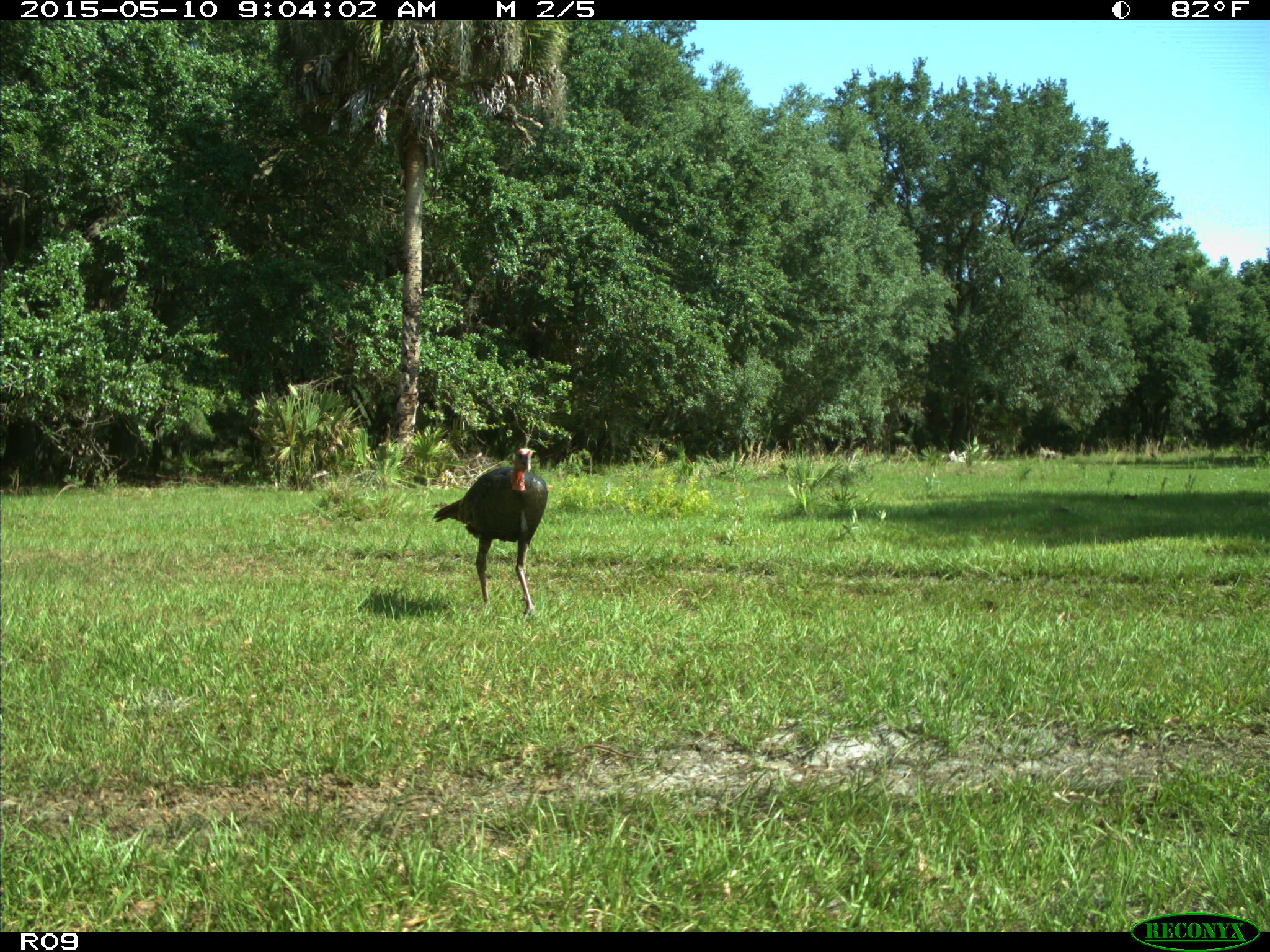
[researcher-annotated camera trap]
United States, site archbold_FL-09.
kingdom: Animalia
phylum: Chordata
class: Aves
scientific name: Aves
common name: birds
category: unidentified bird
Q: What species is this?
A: Unidentified bird (birds) (Aves).